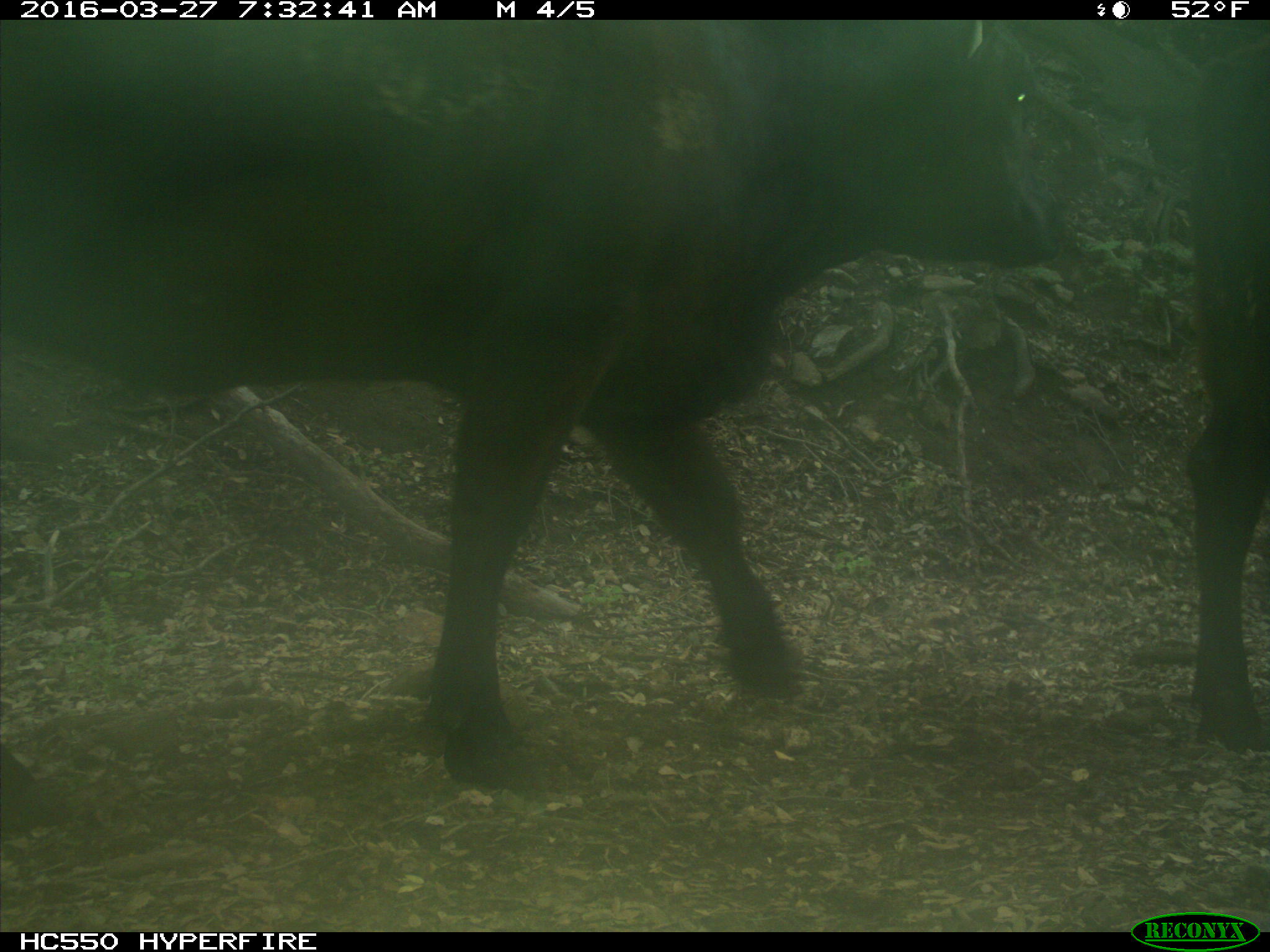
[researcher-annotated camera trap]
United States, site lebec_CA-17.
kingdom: Animalia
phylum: Chordata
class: Mammalia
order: Artiodactyla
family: Bovidae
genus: Bos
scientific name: Bos taurus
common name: domestic cow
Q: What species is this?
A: Bos taurus (domestic cow).